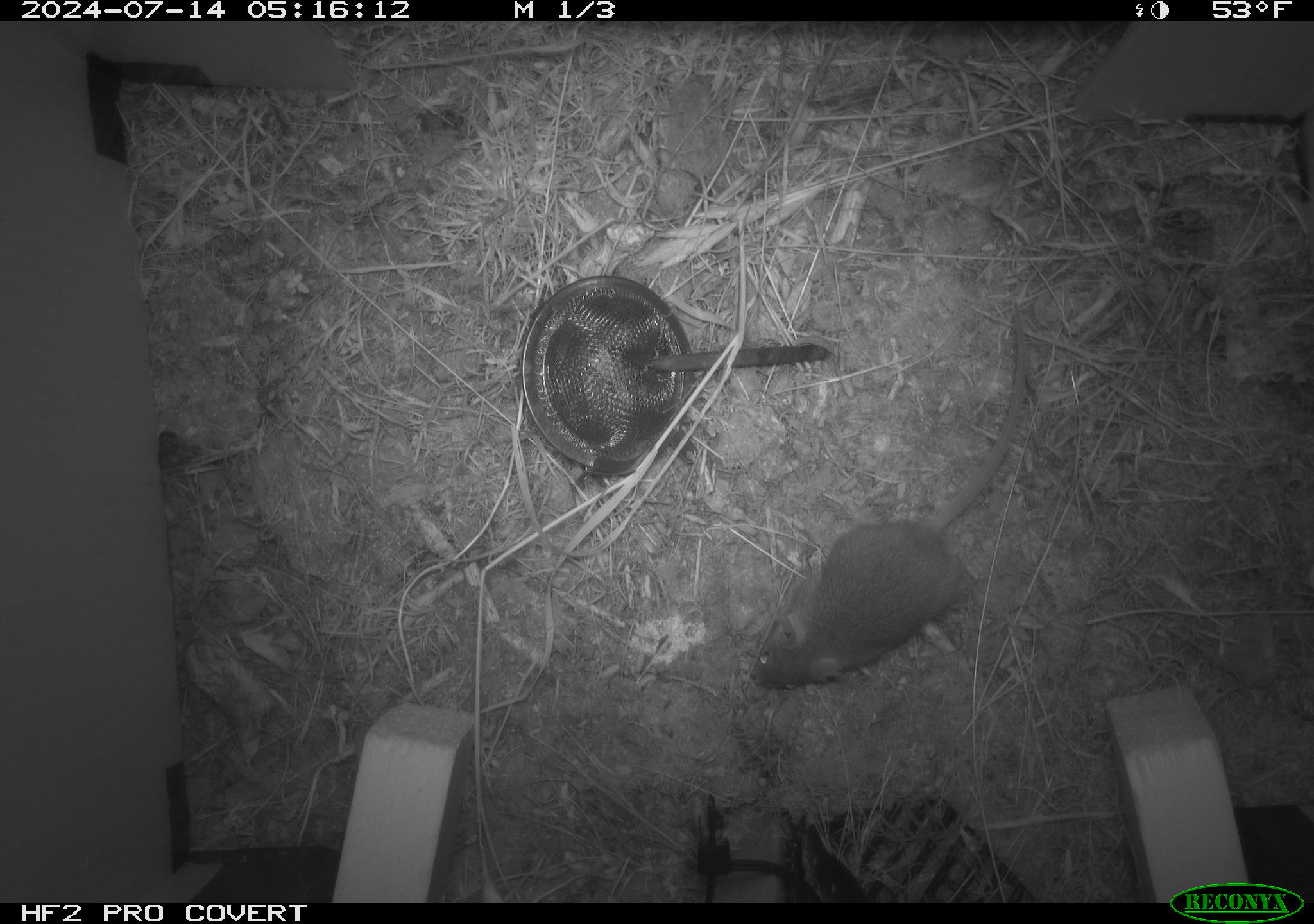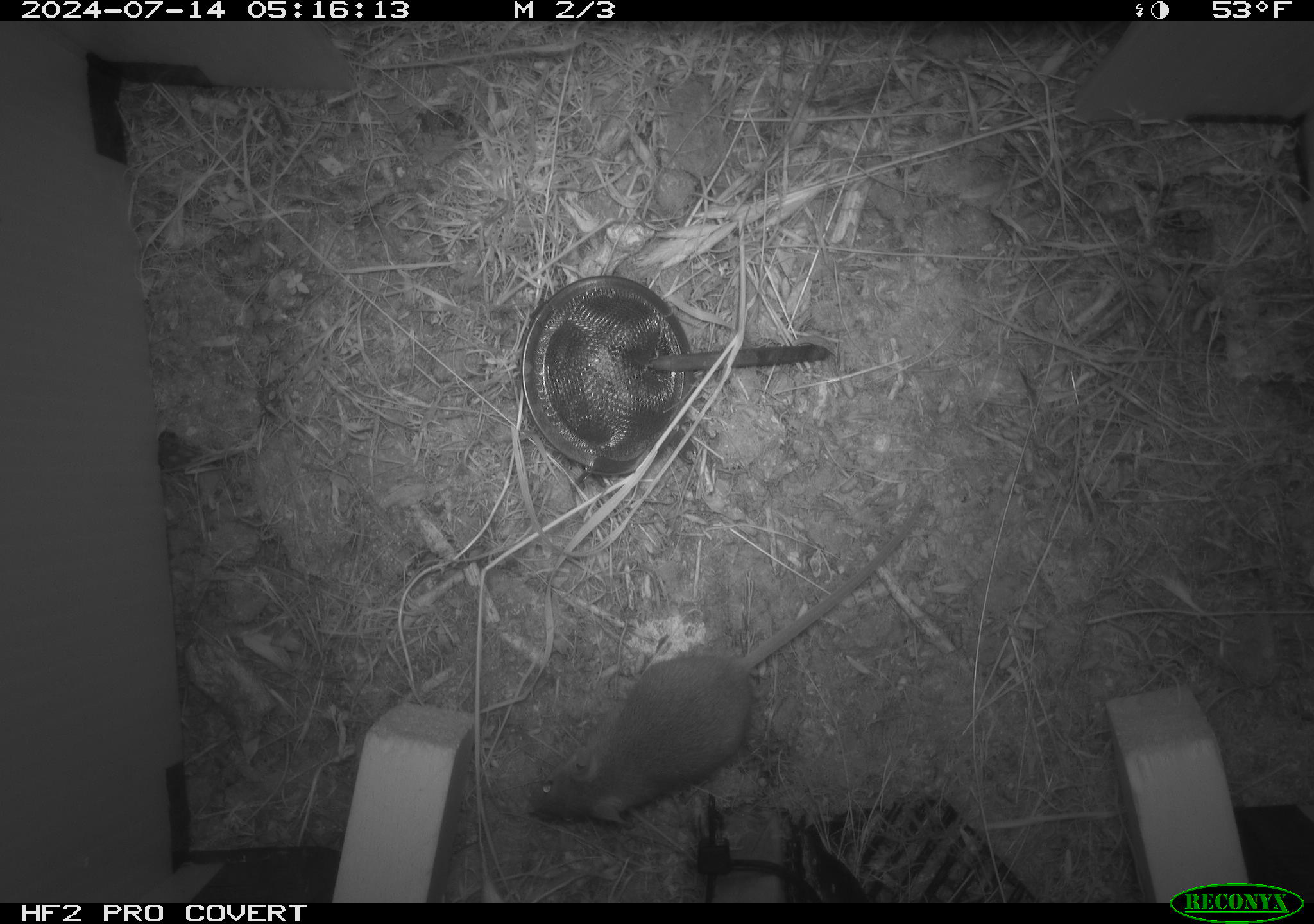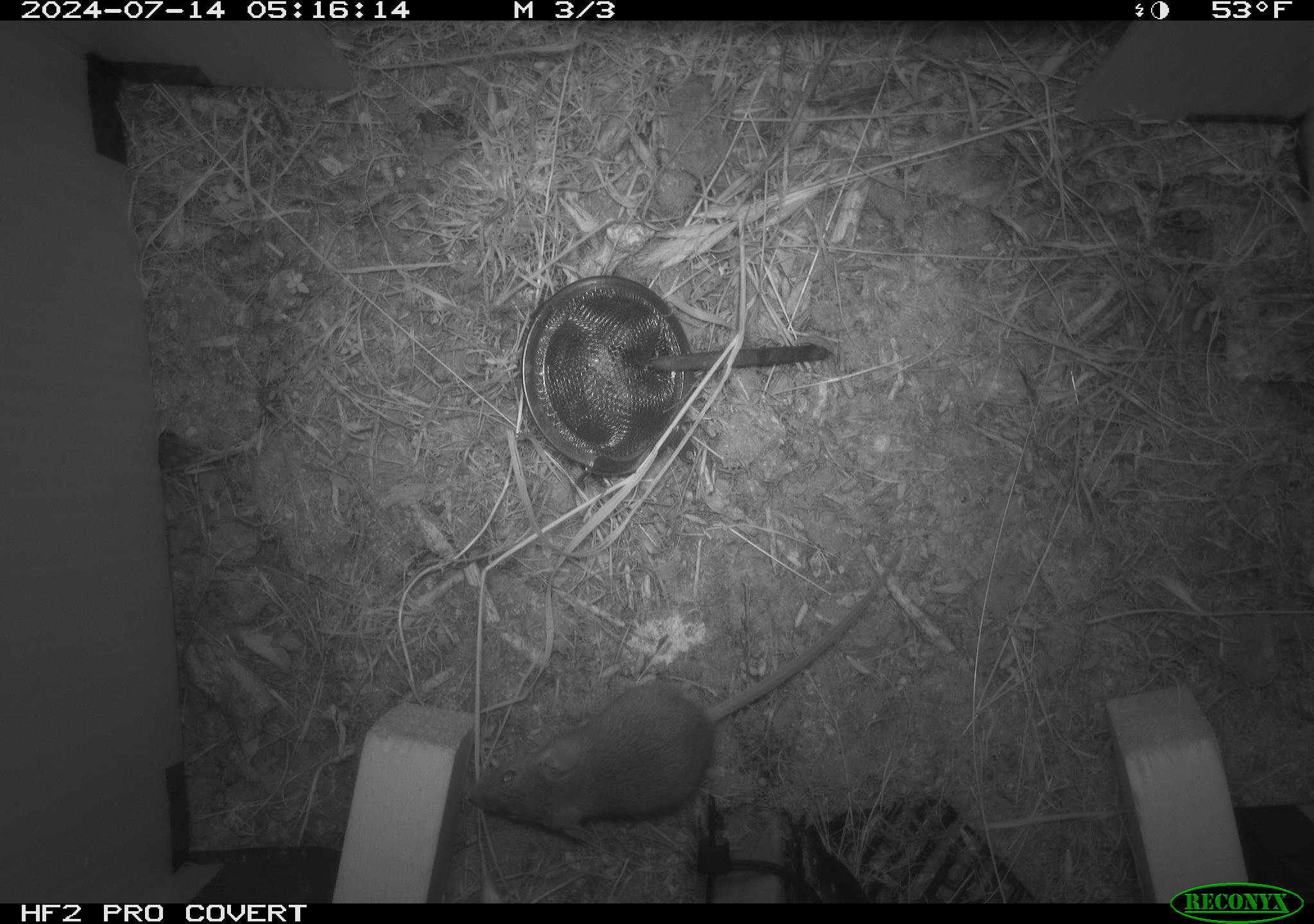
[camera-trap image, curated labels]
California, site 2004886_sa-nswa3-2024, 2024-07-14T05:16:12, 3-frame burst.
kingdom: Animalia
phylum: Chordata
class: Mammalia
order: Rodentia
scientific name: Rodentia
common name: rodent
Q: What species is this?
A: Rodent (Rodentia).